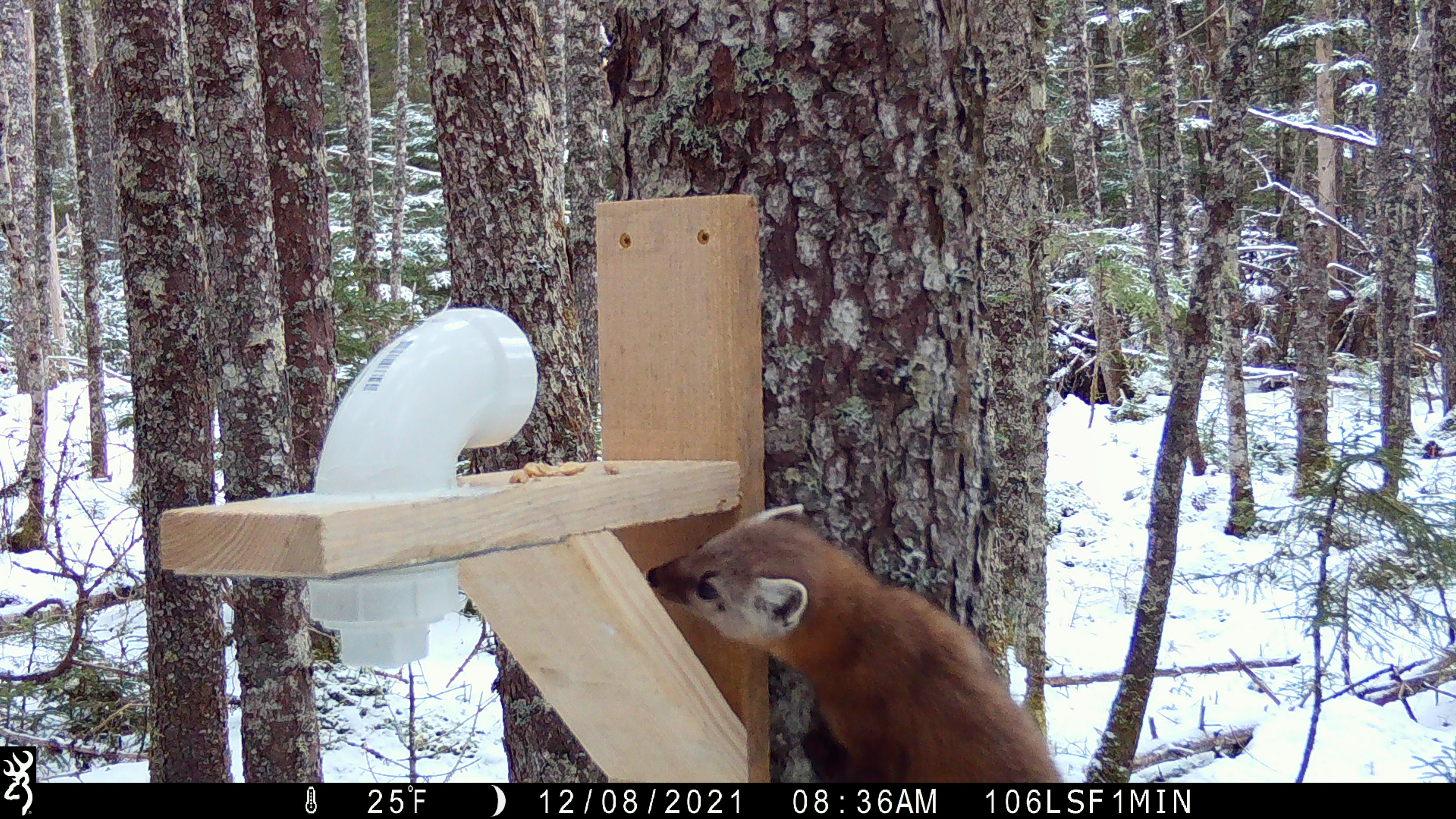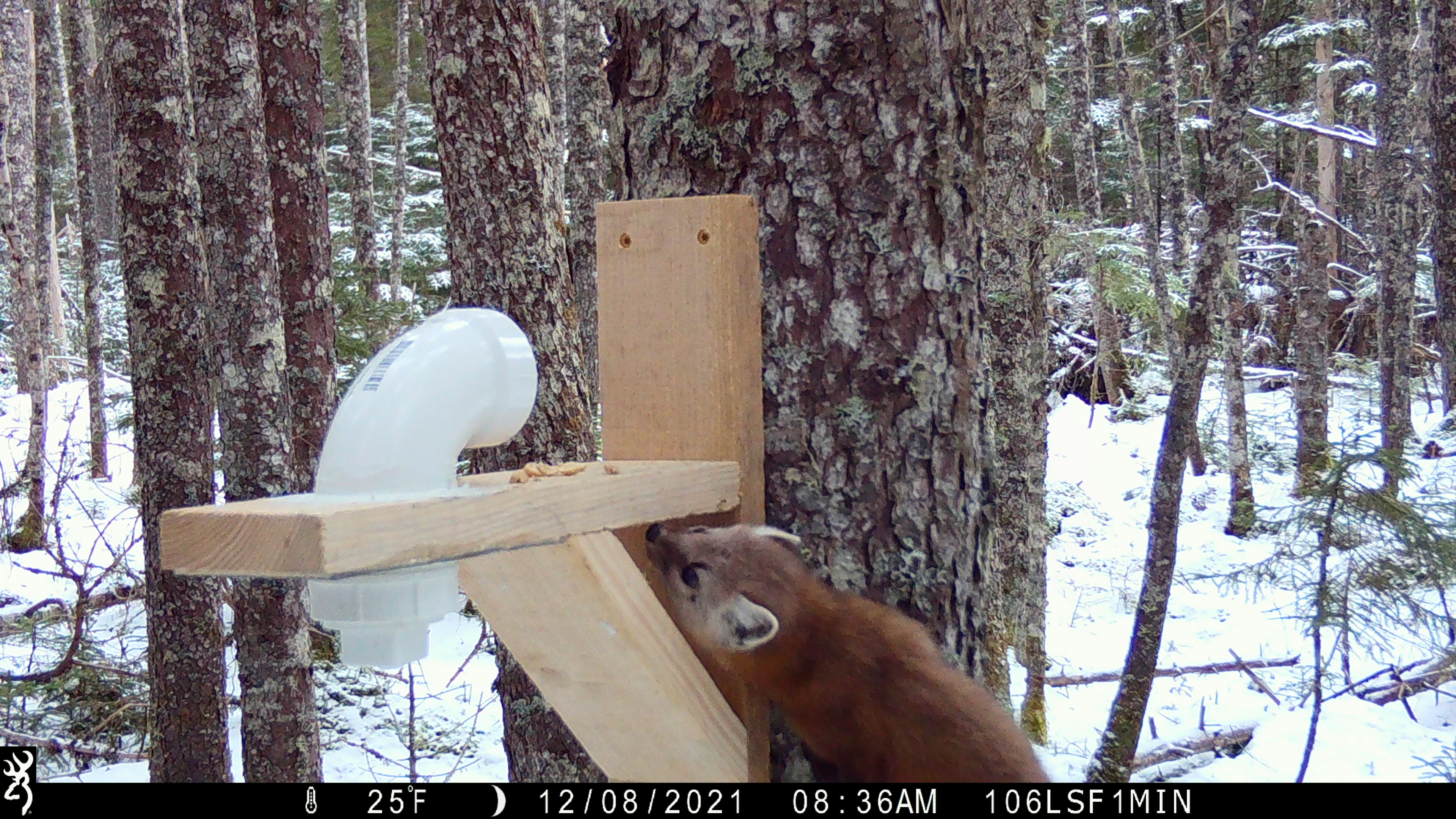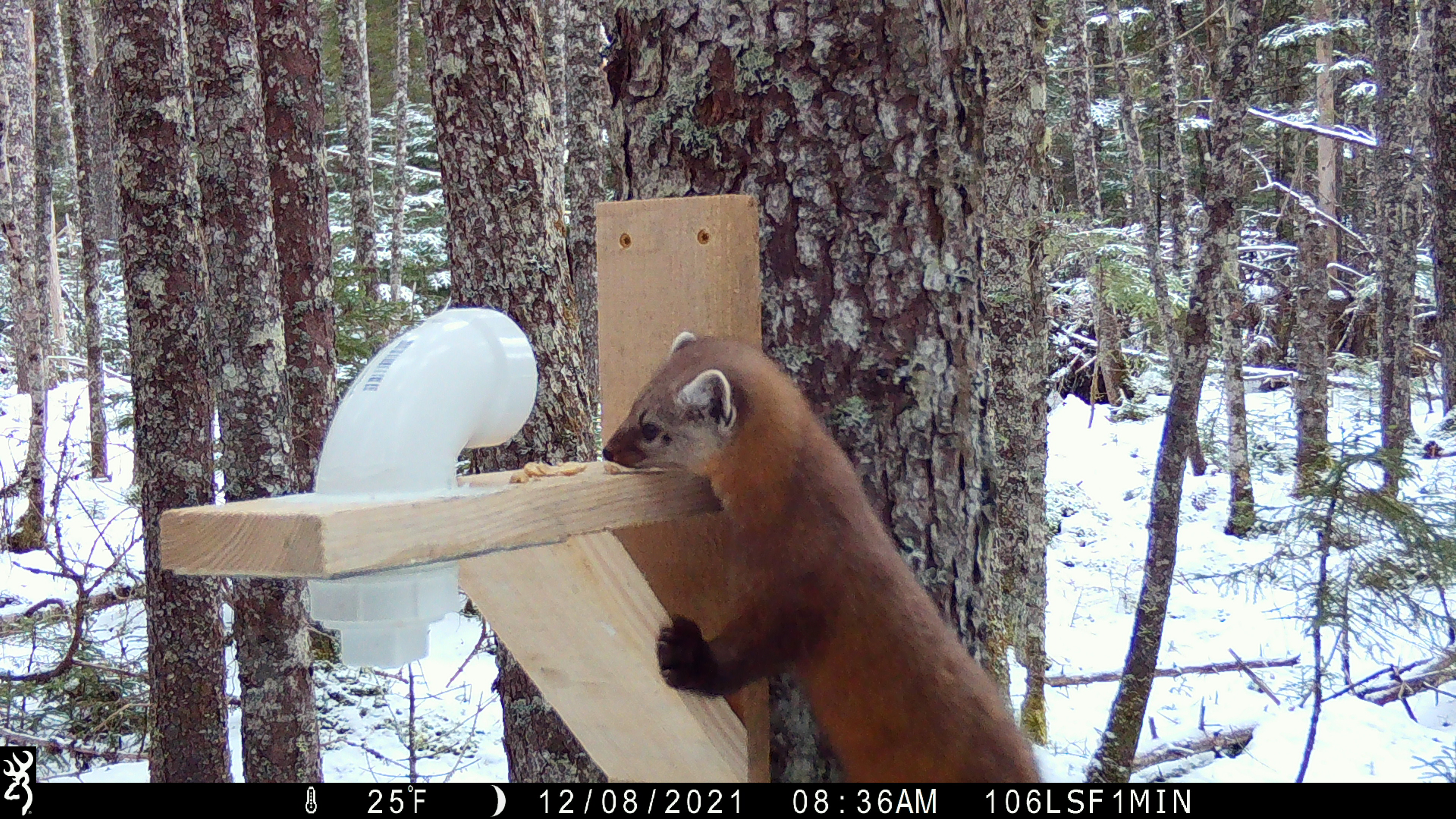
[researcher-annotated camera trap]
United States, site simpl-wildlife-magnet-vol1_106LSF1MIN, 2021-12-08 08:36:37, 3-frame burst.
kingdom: Animalia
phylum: Chordata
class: Mammalia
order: Carnivora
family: Mustelidae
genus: Martes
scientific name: Martes americana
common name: american marten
American marten (Martes americana).